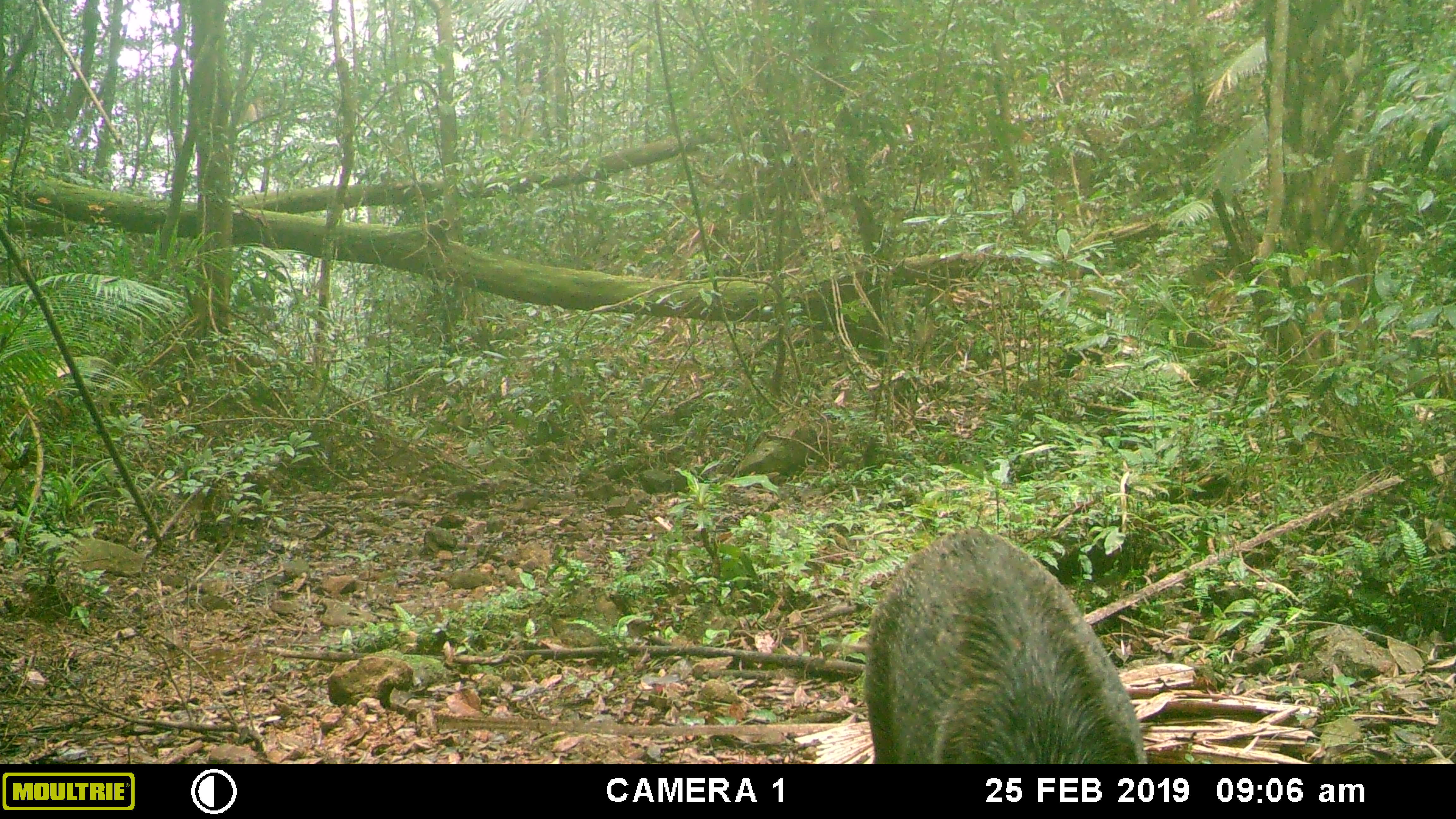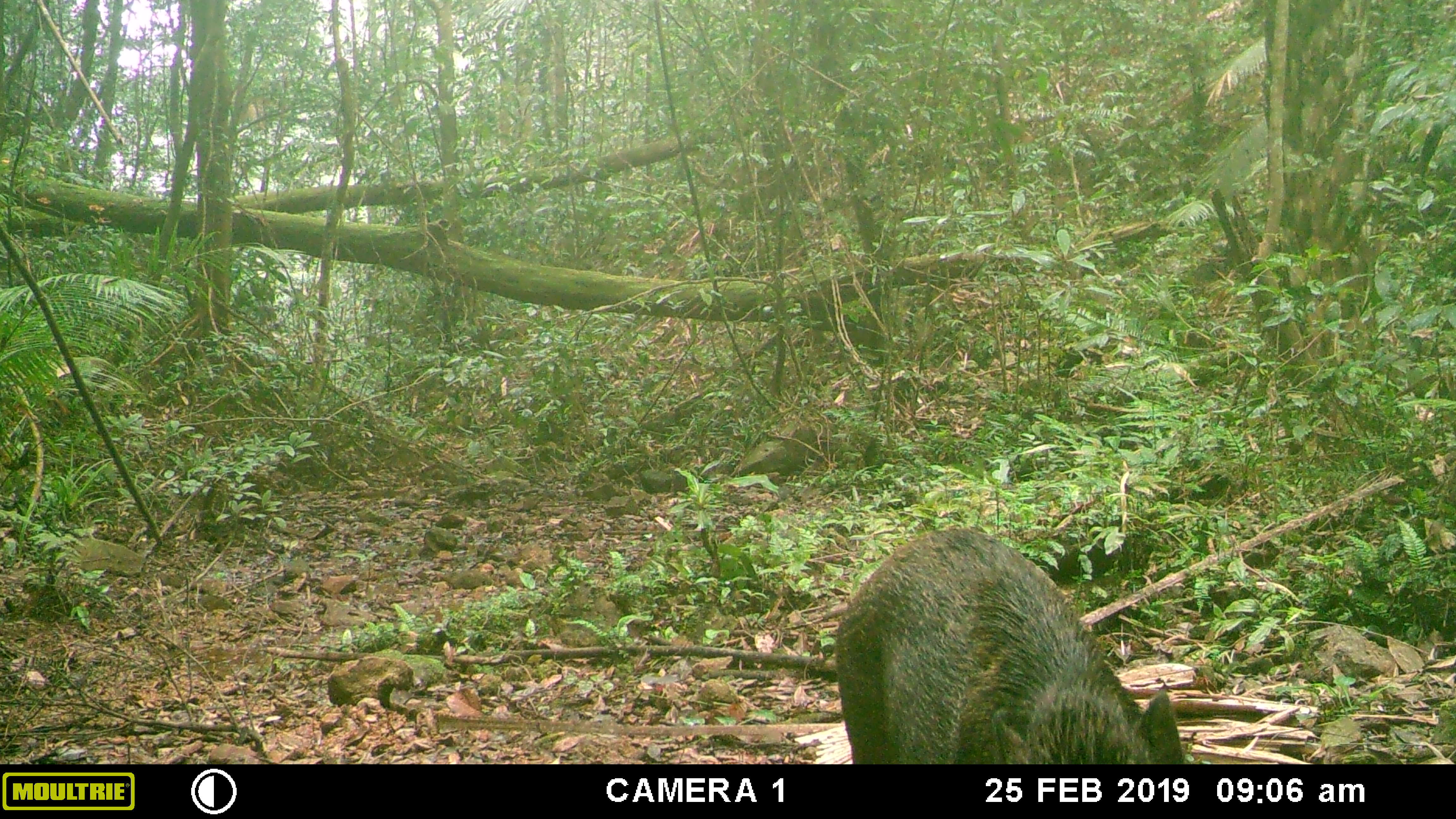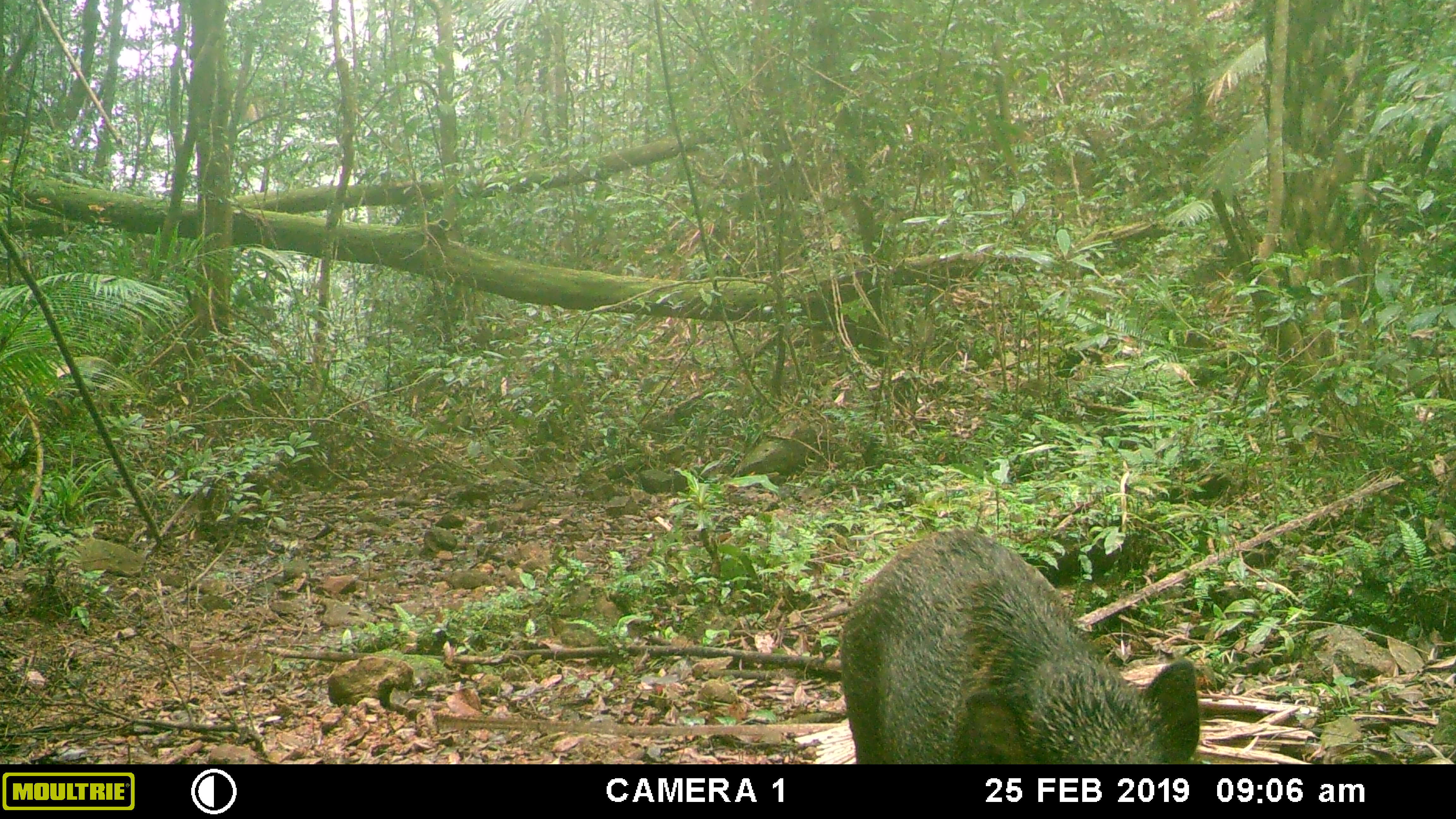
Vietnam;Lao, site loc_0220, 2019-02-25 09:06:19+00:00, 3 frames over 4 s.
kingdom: Animalia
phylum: Chordata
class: Mammalia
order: Artiodactyla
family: Suidae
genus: Sus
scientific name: Sus scrofa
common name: eurasian wild pig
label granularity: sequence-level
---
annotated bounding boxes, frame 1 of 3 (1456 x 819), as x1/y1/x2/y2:
eurasian wild pig: 862/527/1148/764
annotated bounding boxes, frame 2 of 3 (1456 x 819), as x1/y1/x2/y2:
eurasian wild pig: 834/526/1183/763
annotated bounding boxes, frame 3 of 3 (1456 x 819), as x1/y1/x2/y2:
eurasian wild pig: 839/527/1200/764